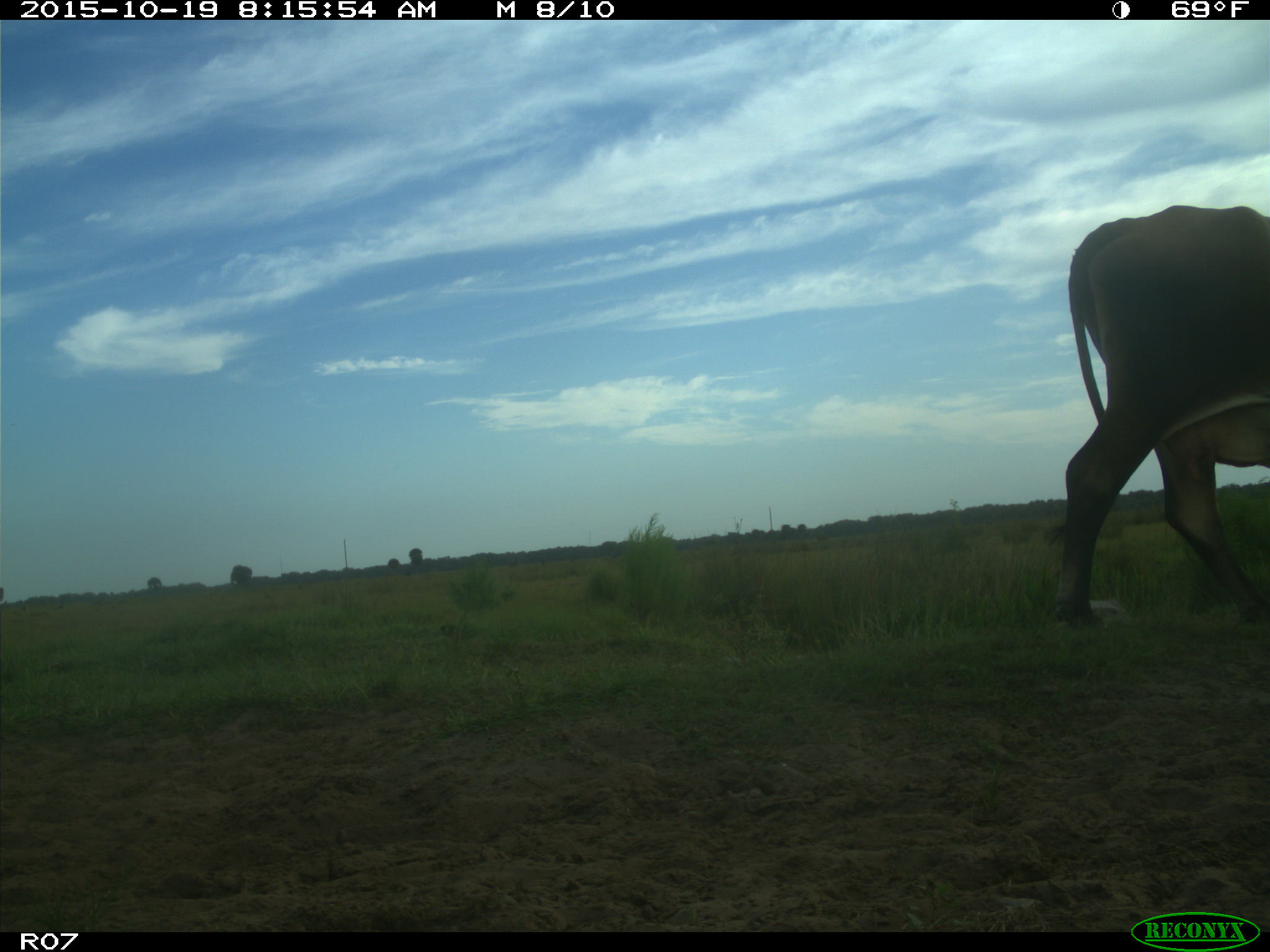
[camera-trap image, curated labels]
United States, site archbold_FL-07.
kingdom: Animalia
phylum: Chordata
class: Mammalia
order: Artiodactyla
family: Bovidae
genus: Bos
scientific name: Bos taurus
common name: domestic cow